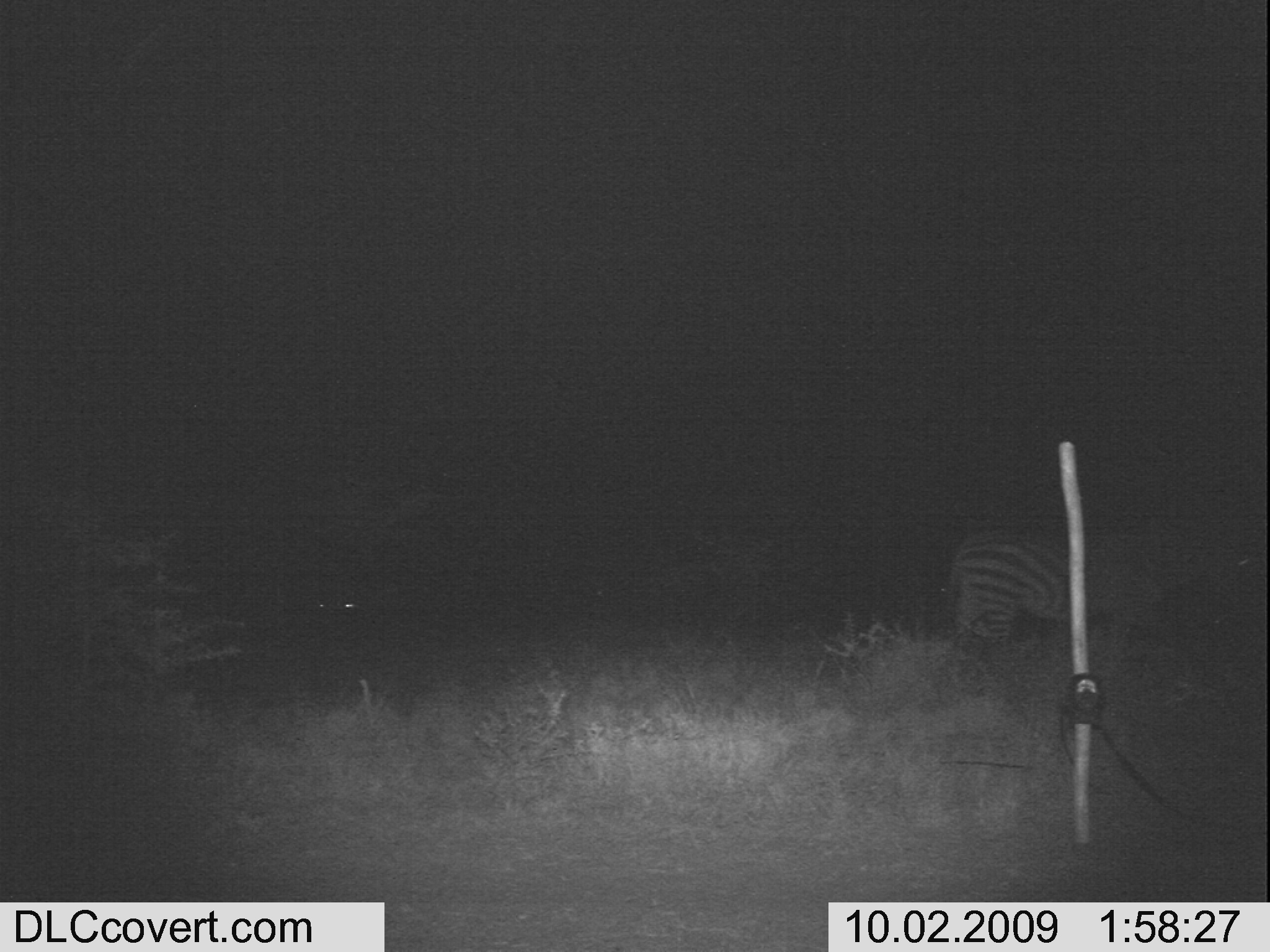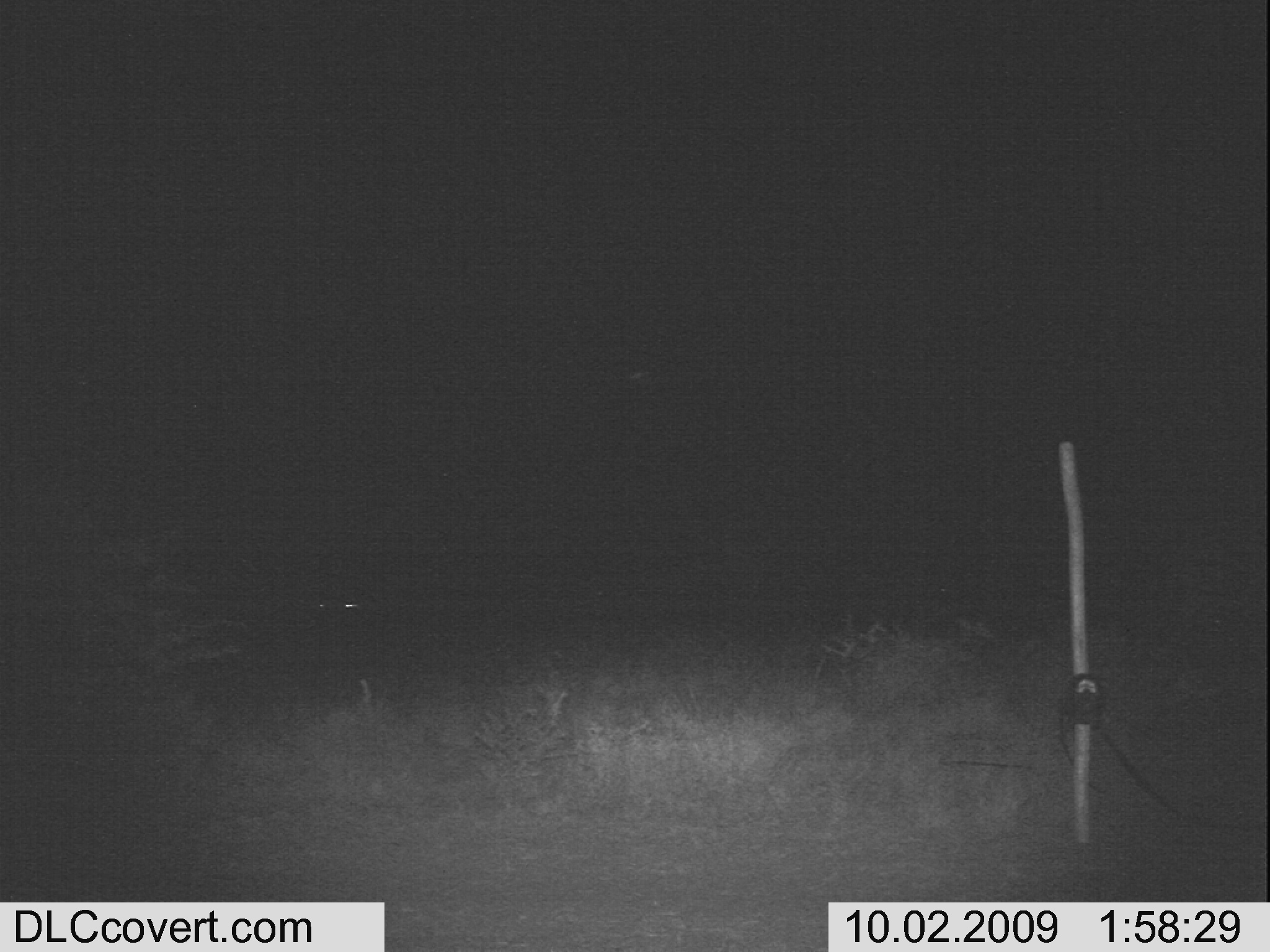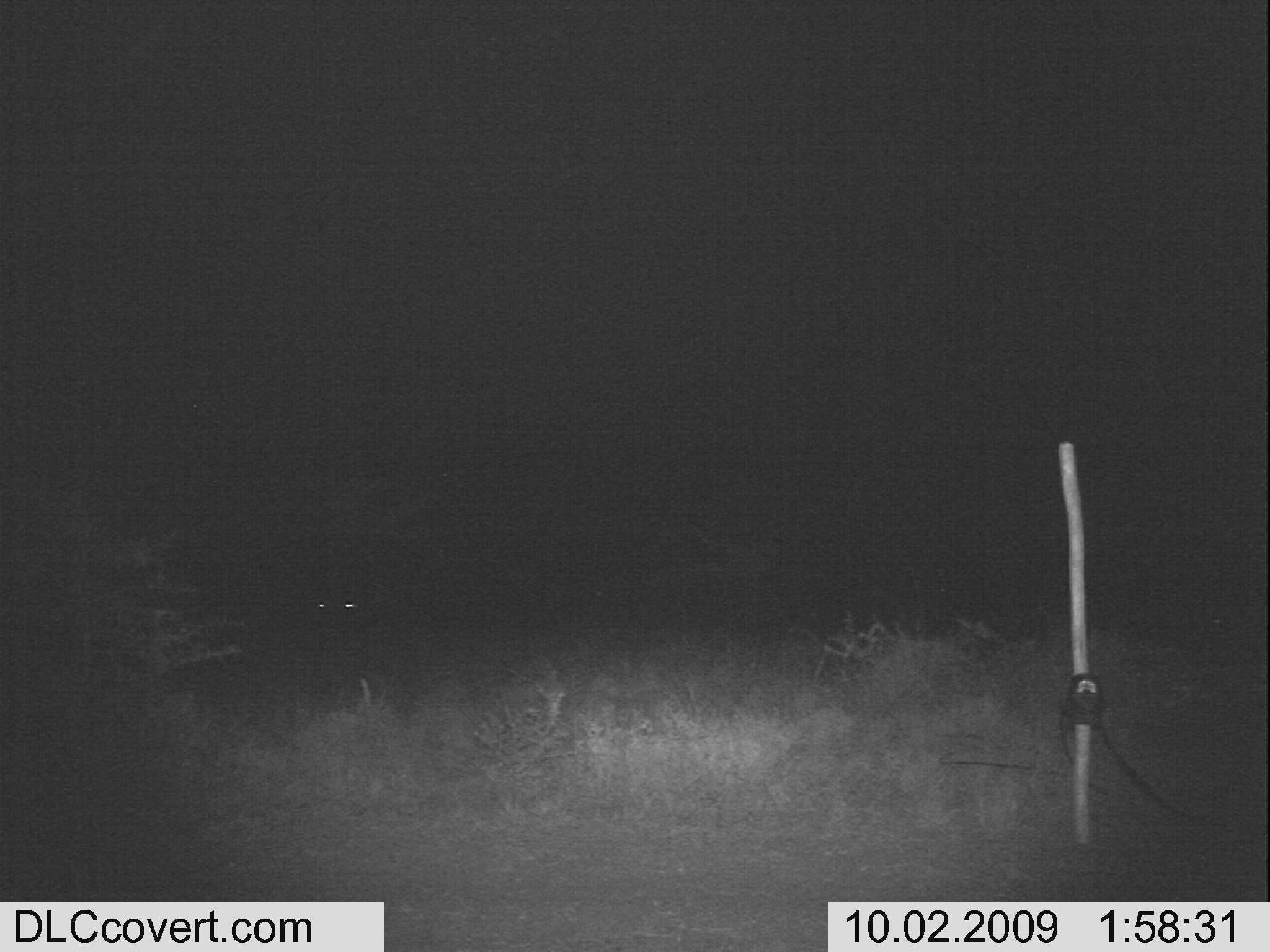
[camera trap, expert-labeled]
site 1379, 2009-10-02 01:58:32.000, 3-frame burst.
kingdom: Animalia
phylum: Chordata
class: Mammalia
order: Perissodactyla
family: Equidae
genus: Equus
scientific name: Equus quagga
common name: plains zebra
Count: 1.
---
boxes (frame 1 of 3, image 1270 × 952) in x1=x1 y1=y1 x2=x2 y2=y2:
equus quagga: x1=945 y1=531 x2=1177 y2=672